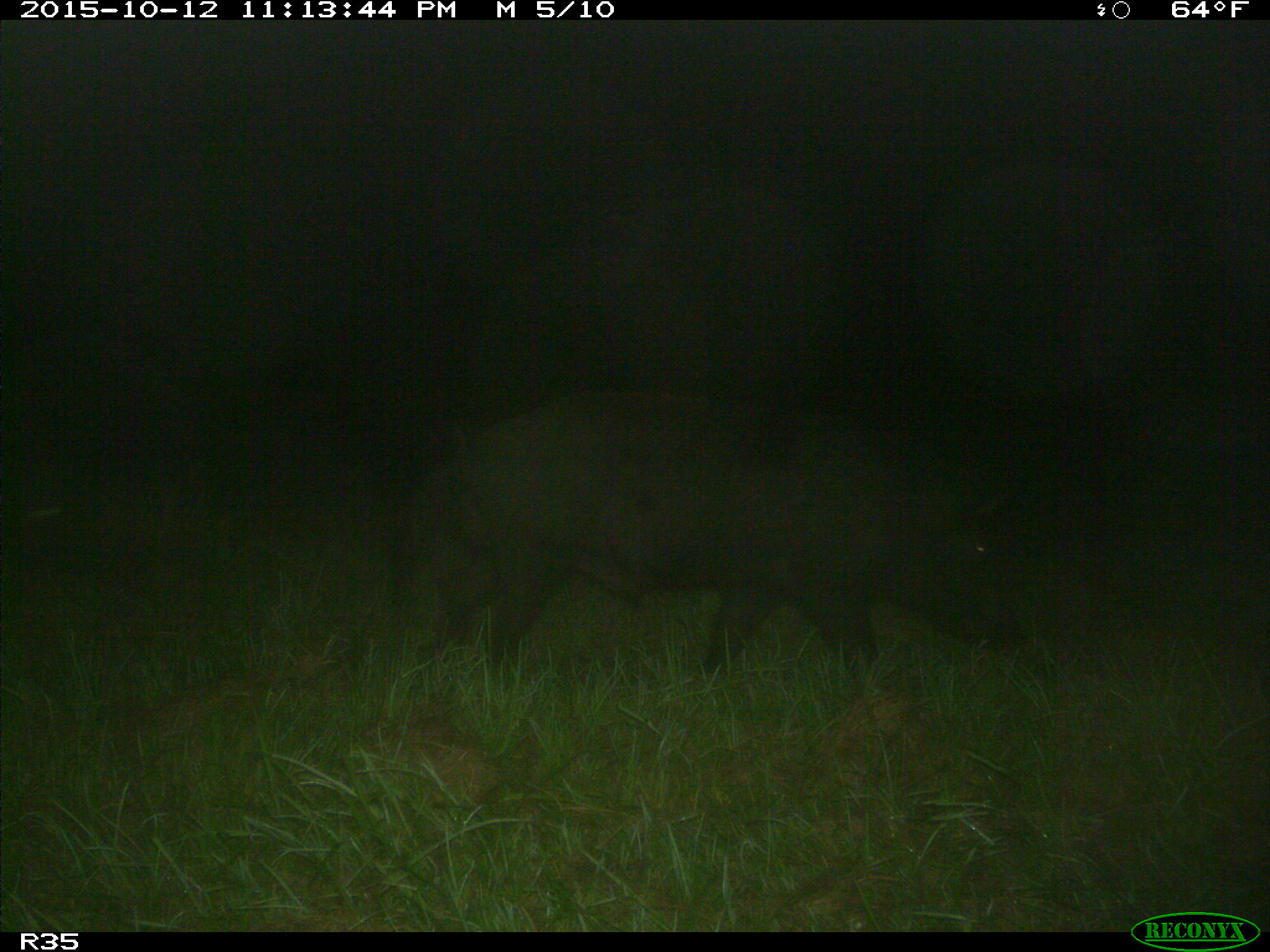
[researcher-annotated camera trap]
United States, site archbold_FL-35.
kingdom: Animalia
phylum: Chordata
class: Mammalia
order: Artiodactyla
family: Suidae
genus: Sus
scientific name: Sus scrofa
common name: wild boar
Sus scrofa (wild boar).